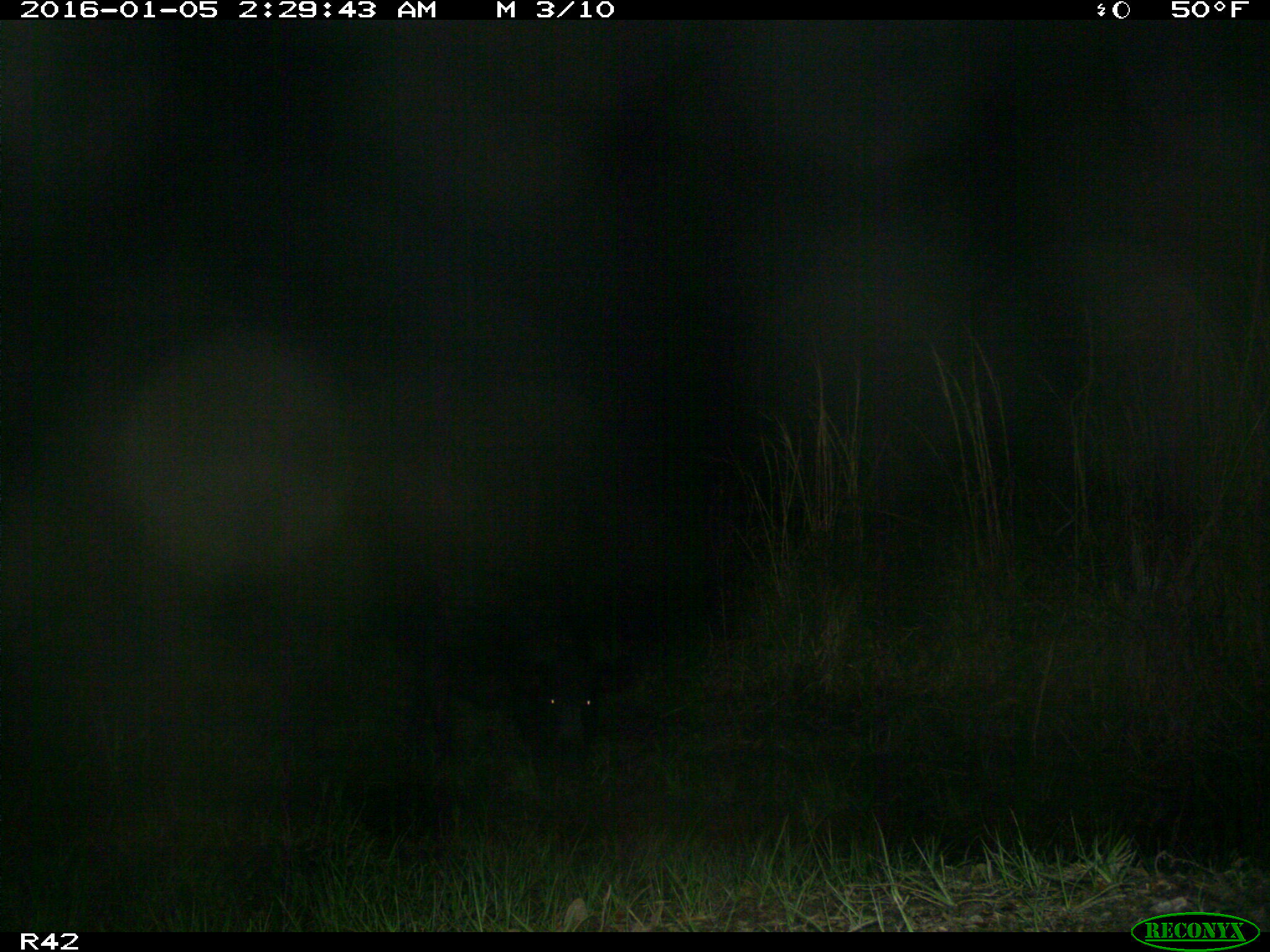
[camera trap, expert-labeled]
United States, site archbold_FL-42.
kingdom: Animalia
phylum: Chordata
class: Mammalia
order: Artiodactyla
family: Suidae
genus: Sus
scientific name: Sus scrofa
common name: wild boar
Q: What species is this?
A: Sus scrofa (wild boar).